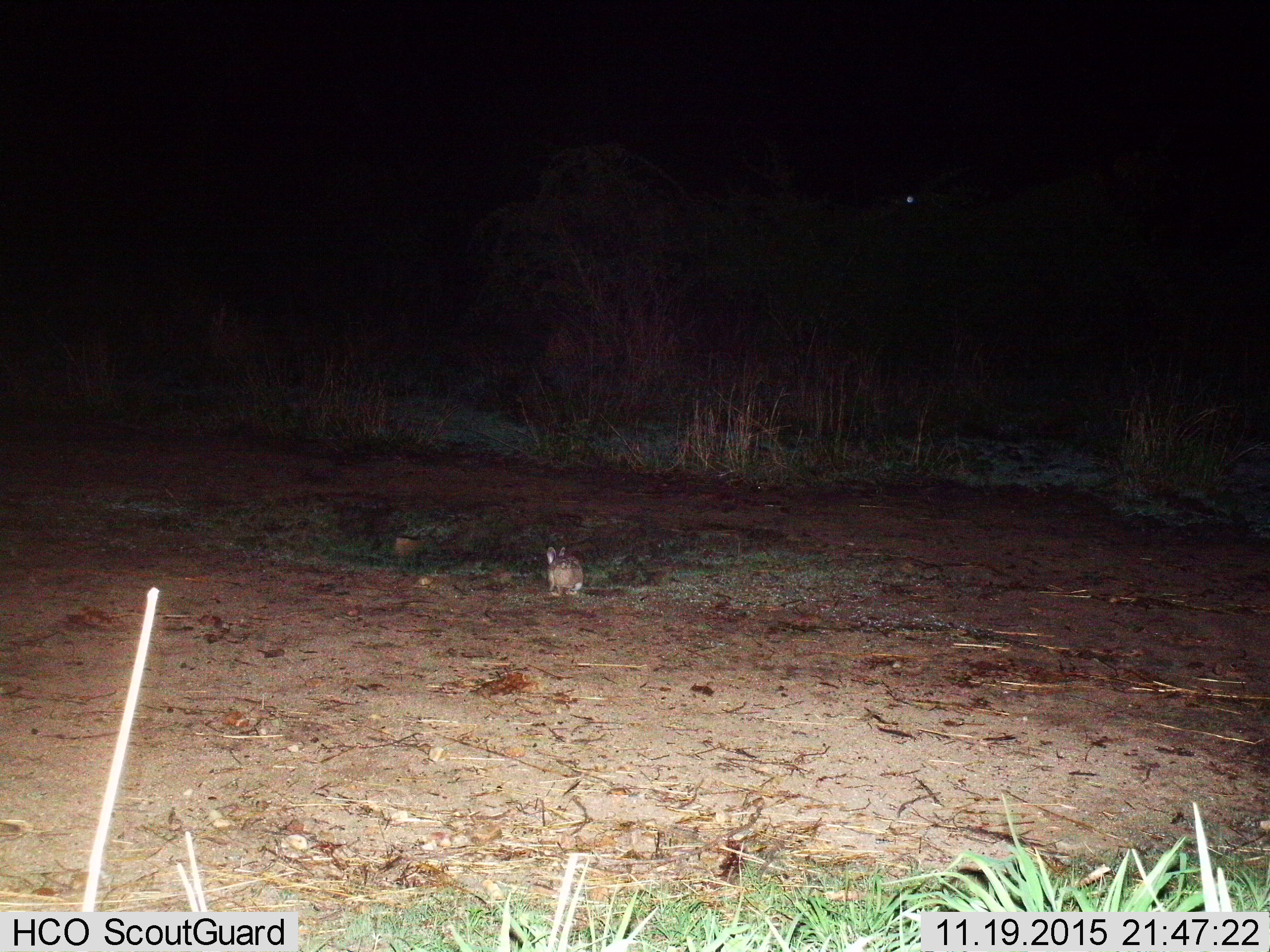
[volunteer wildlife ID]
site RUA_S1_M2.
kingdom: Animalia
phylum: Chordata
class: Mammalia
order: Lagomorpha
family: Leporidae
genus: Lepus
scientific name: Lepus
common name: hare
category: hareunknown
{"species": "hareunknown (hare) (Lepus)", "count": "1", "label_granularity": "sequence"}